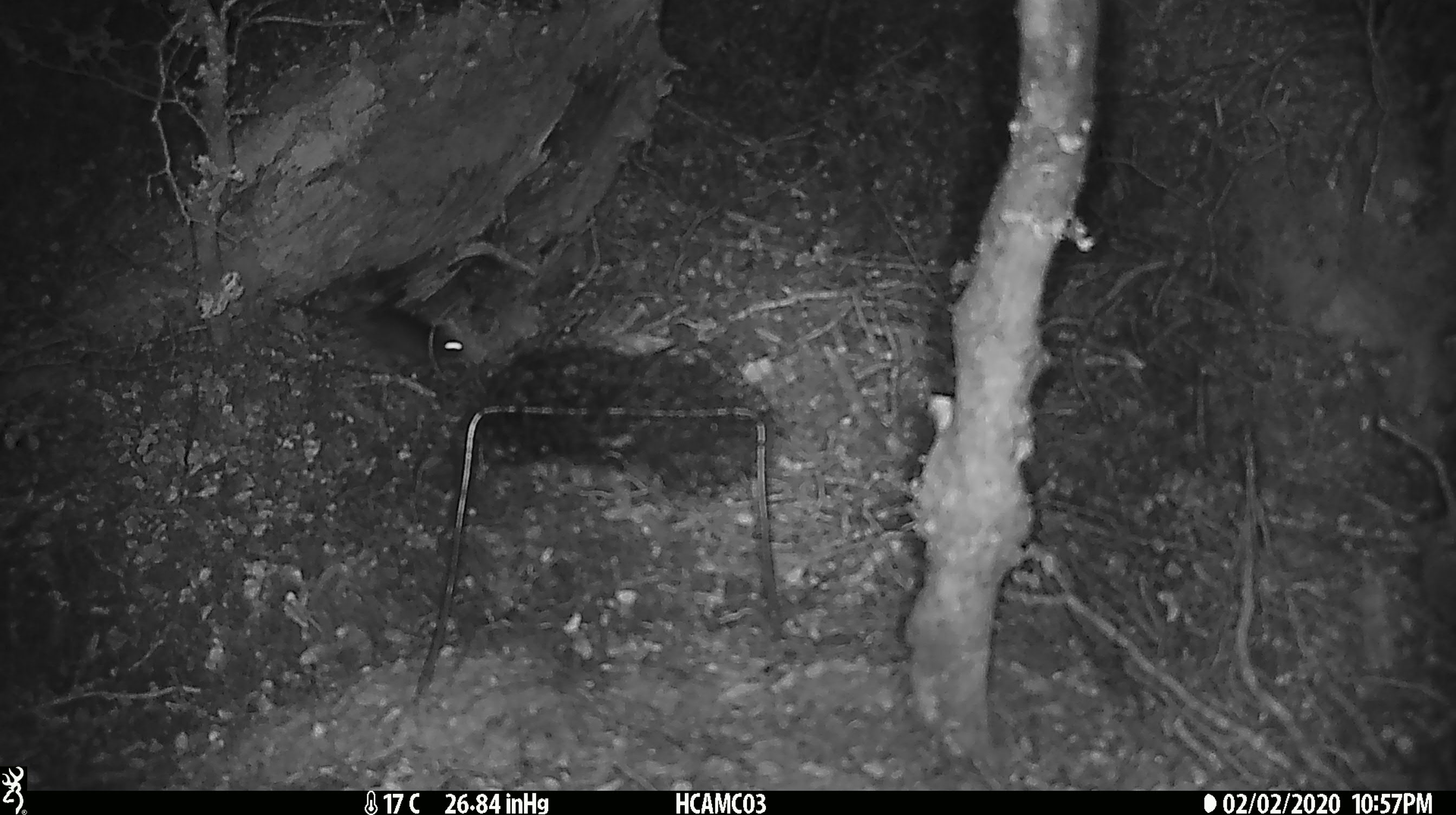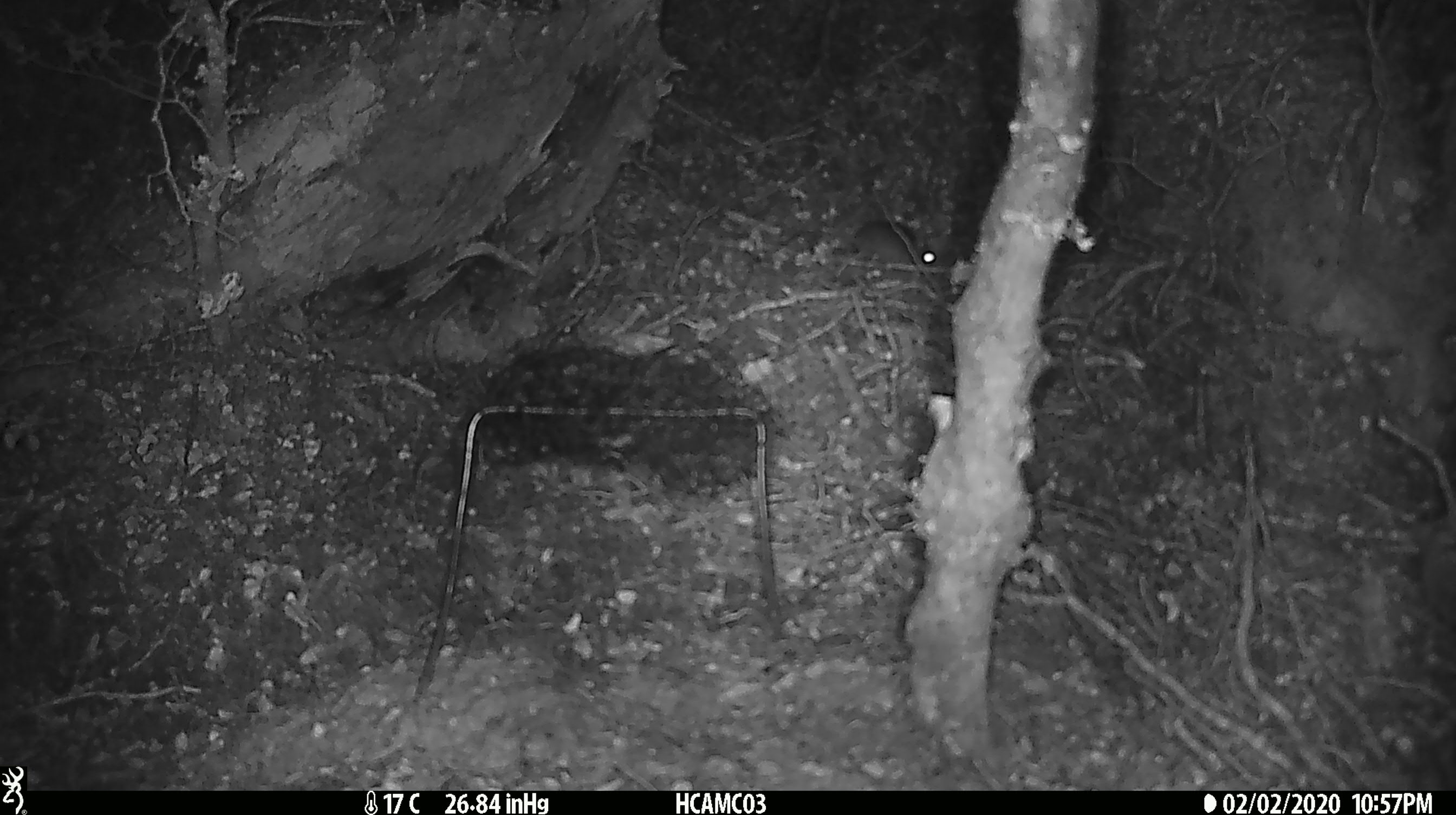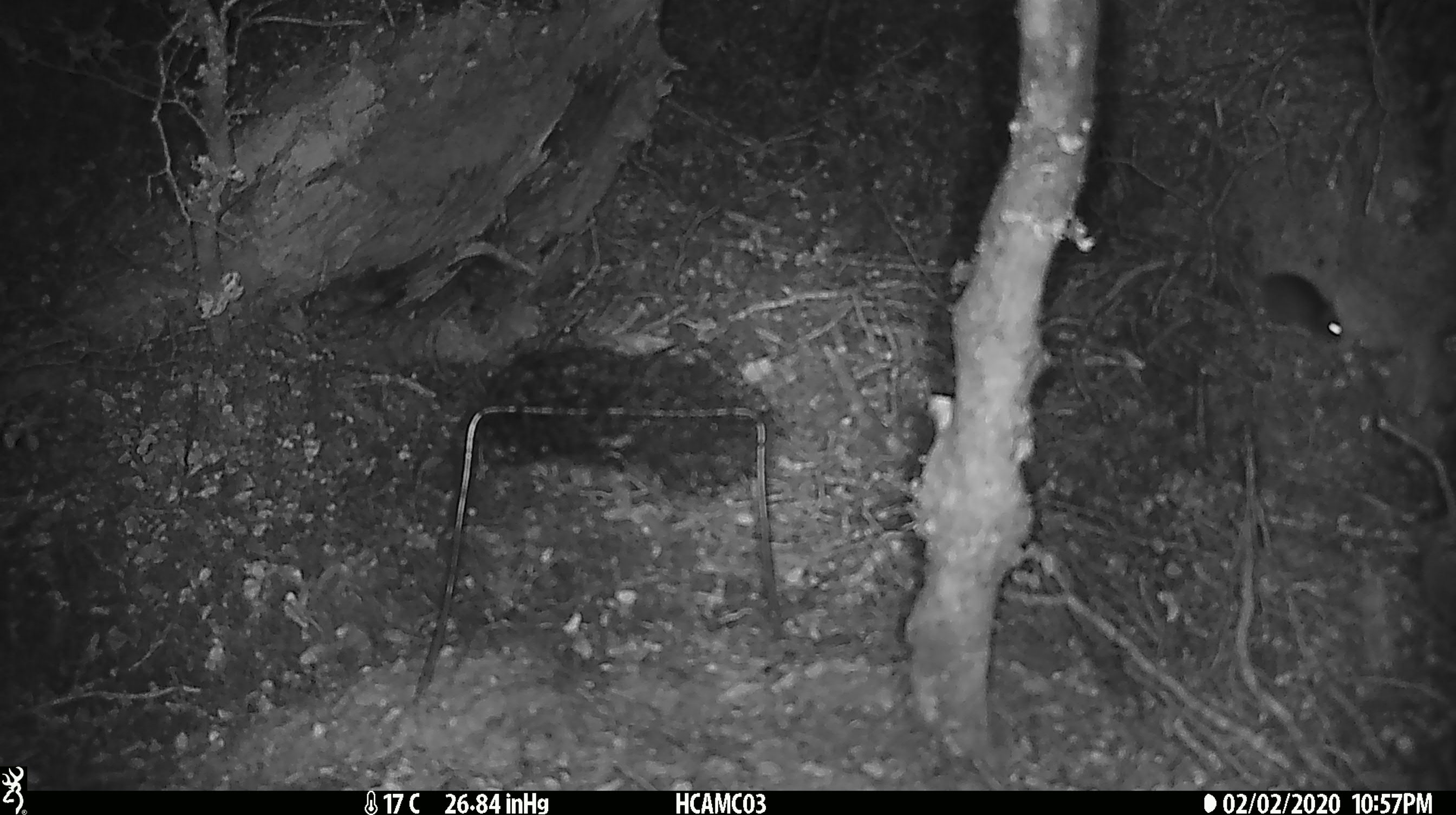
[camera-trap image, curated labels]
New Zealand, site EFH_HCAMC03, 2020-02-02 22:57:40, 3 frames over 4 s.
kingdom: Animalia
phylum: Chordata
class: Mammalia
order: Rodentia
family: Muridae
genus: Mus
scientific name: Mus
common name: mouse